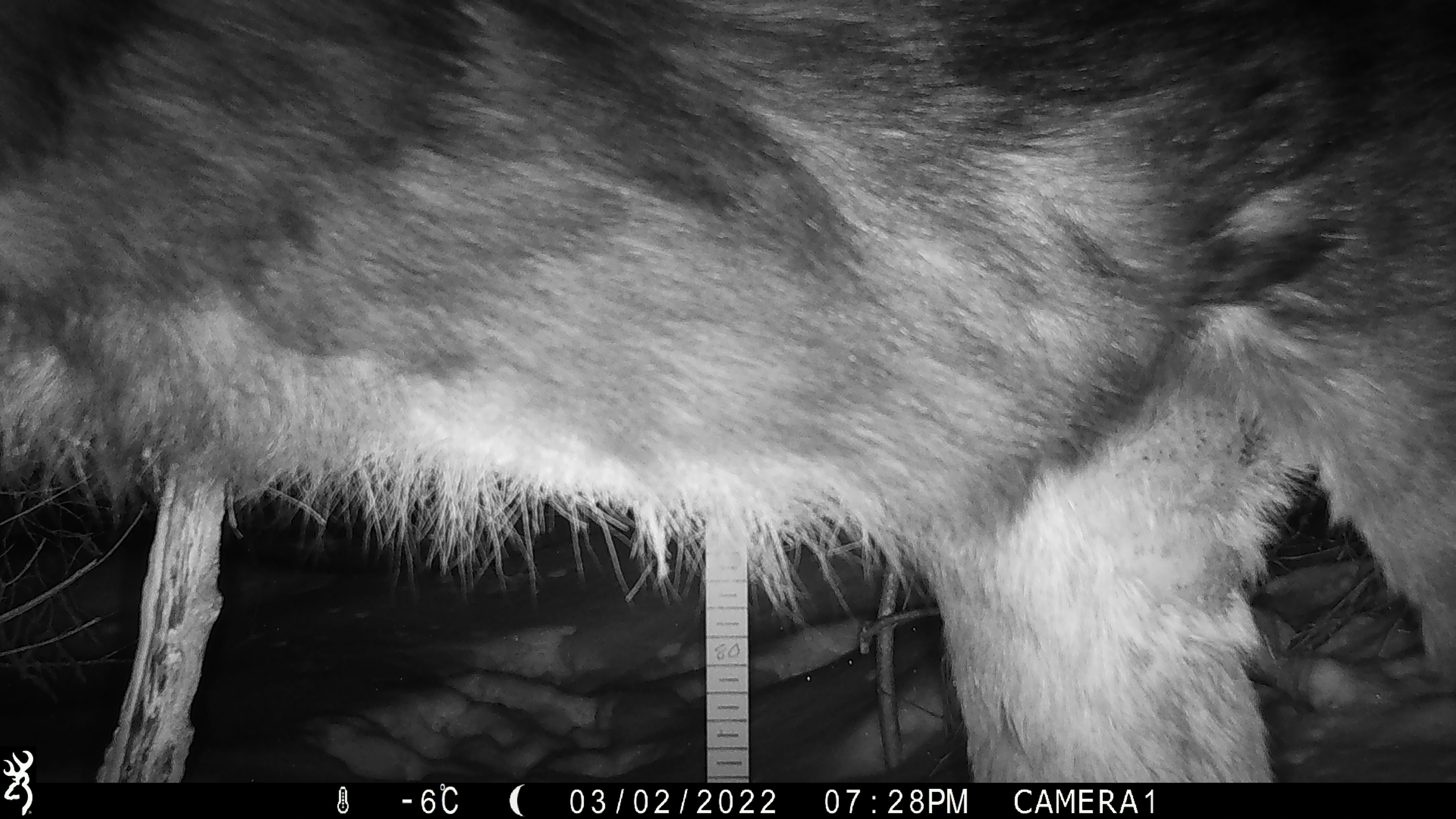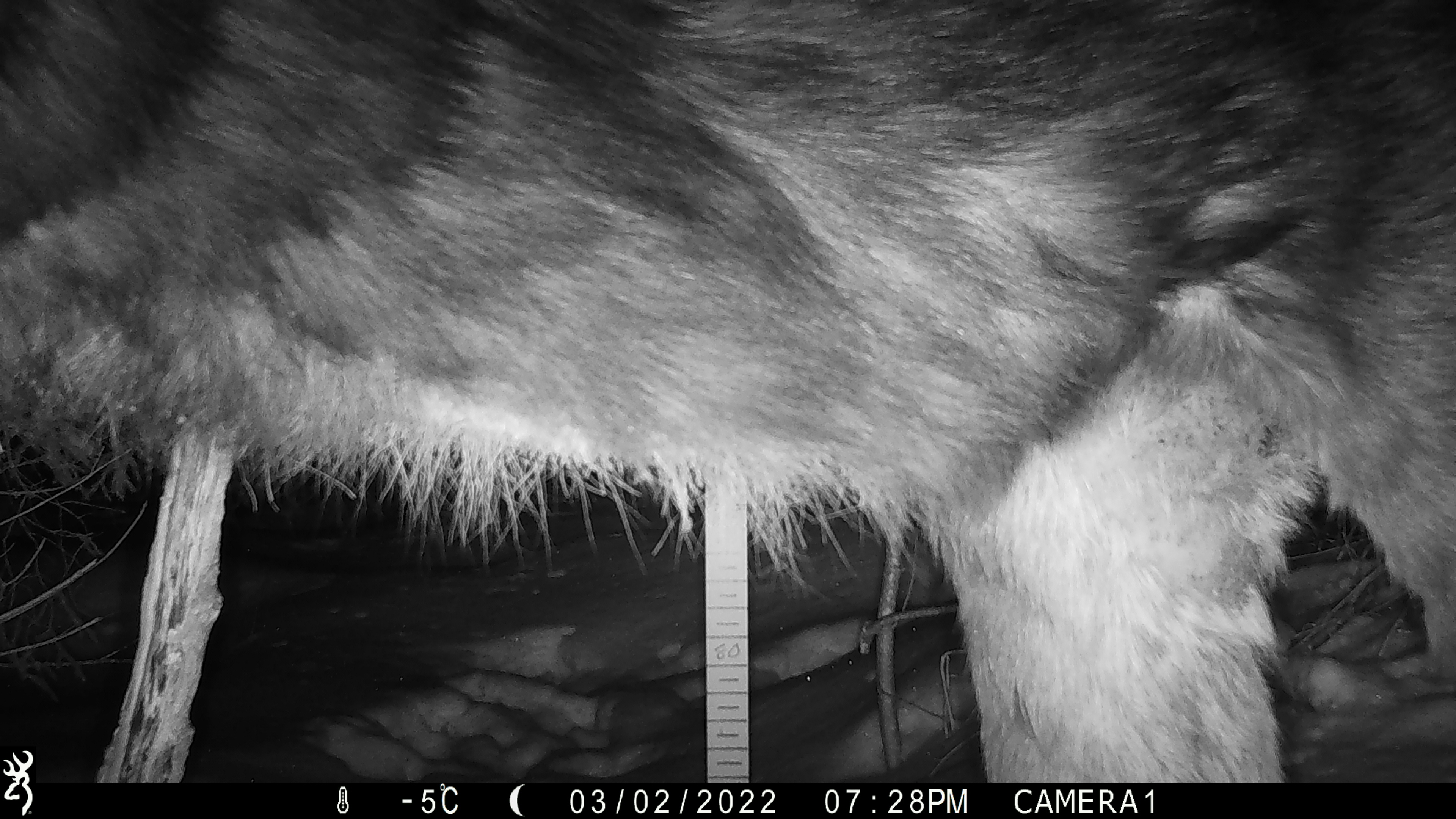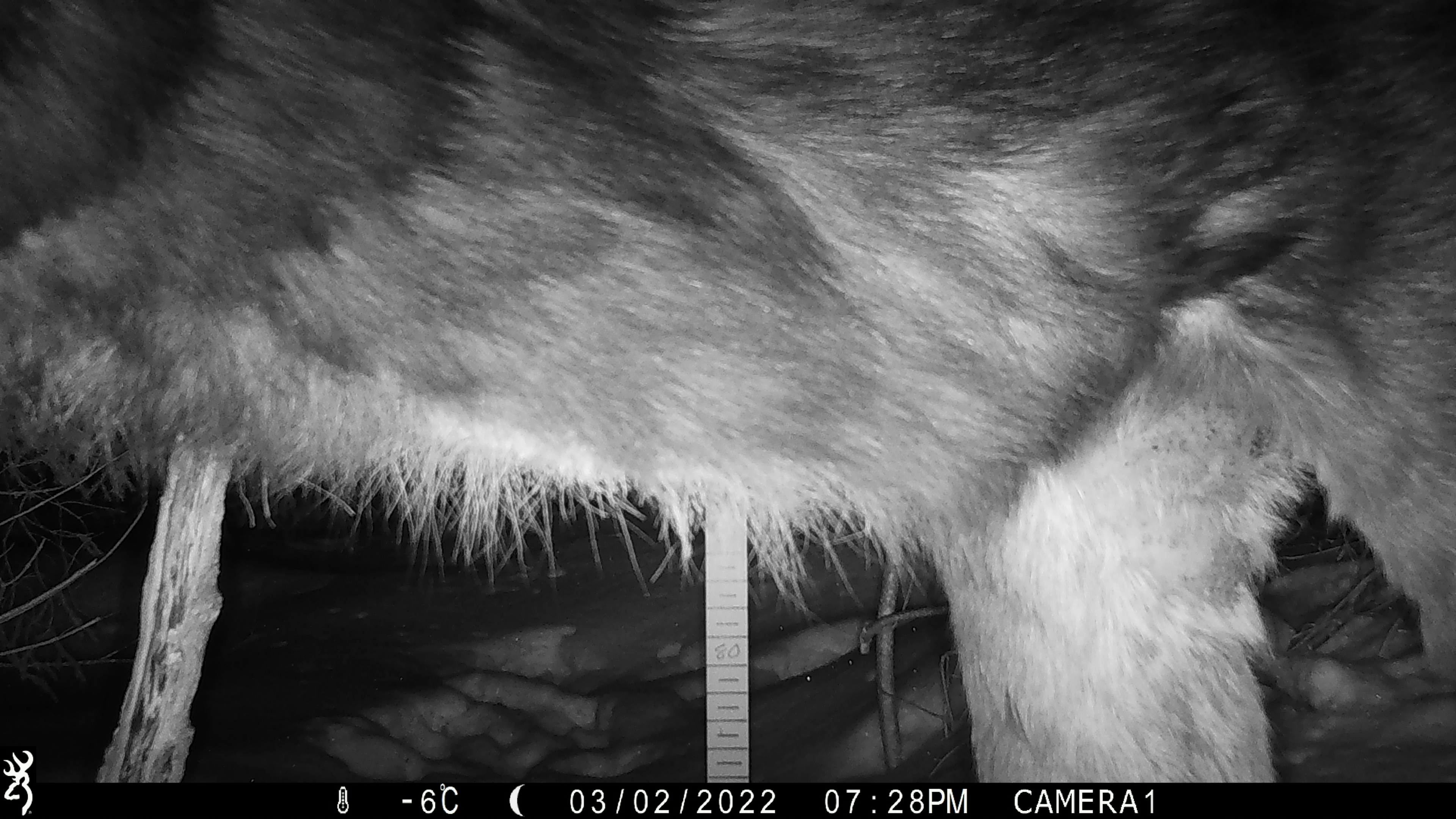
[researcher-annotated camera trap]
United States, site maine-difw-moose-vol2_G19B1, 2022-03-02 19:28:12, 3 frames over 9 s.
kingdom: Animalia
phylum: Chordata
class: Mammalia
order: Artiodactyla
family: Cervidae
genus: Alces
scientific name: Alces alces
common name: moose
Moose (Alces alces).